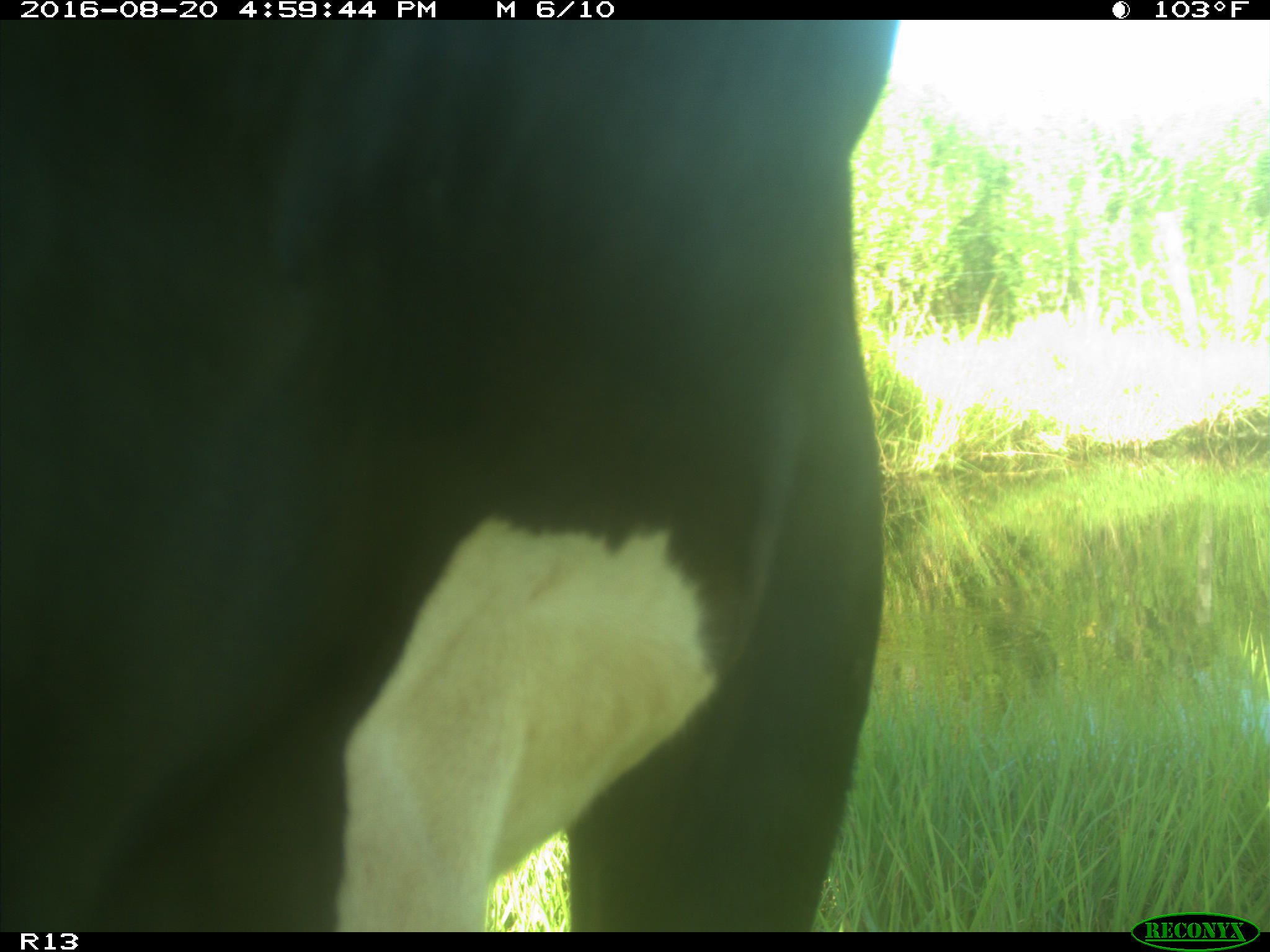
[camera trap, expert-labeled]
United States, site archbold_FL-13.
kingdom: Animalia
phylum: Chordata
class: Mammalia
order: Artiodactyla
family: Bovidae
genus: Bos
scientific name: Bos taurus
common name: domestic cow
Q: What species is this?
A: Bos taurus (domestic cow).